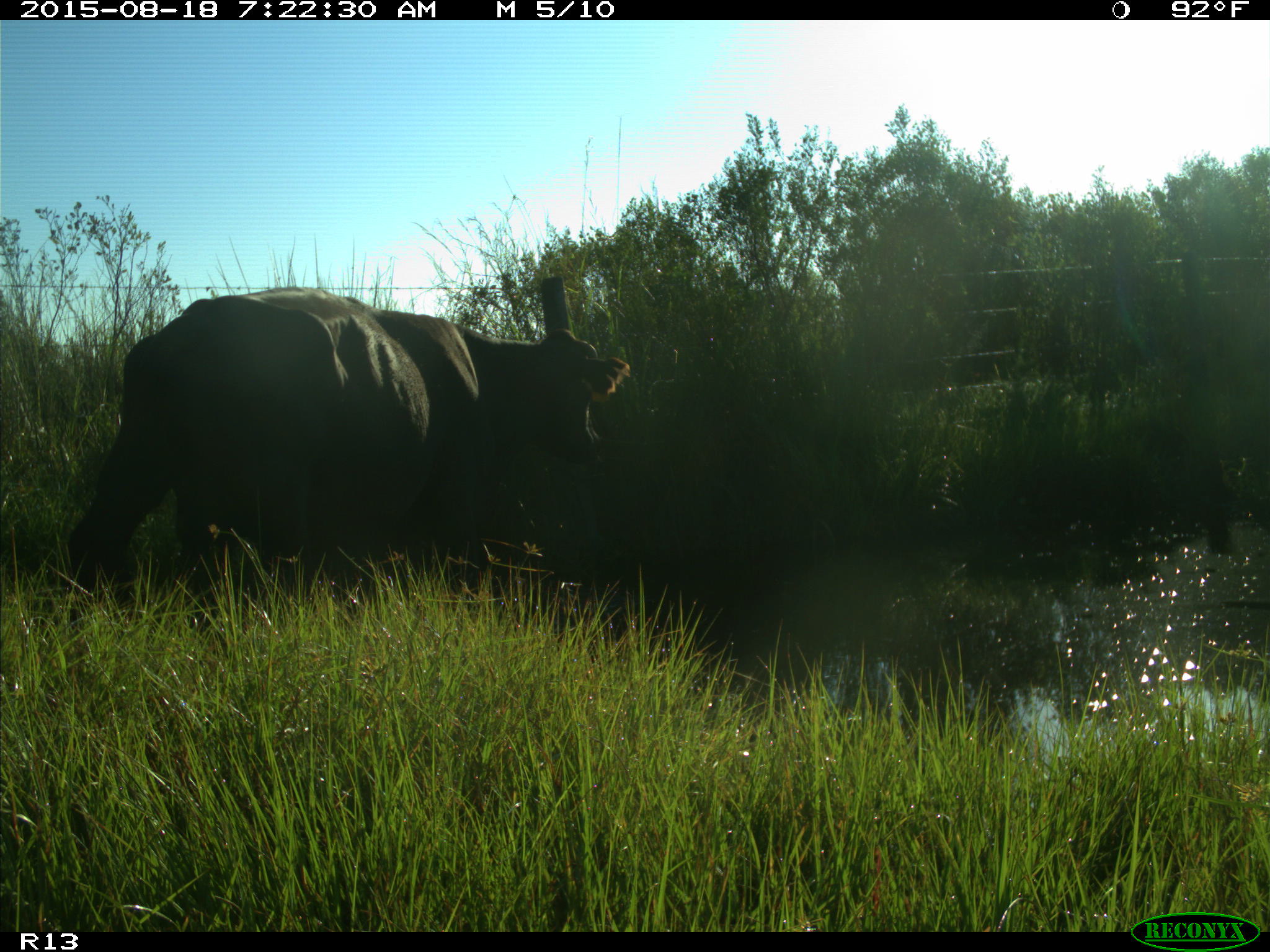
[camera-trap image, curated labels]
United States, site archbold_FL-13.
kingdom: Animalia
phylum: Chordata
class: Mammalia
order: Artiodactyla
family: Bovidae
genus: Bos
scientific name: Bos taurus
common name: domestic cow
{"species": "Bos taurus (domestic cow)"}